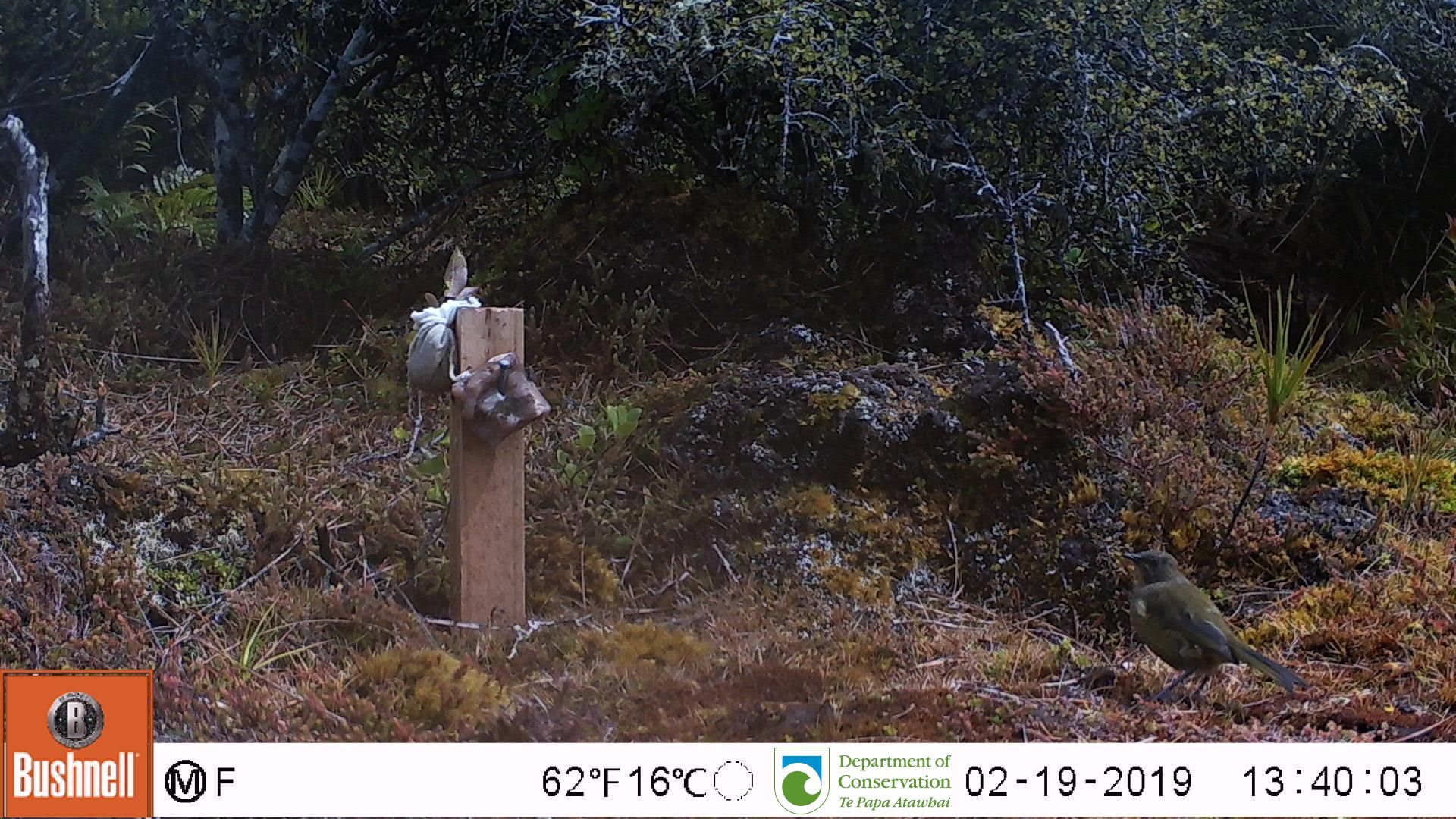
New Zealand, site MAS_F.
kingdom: Animalia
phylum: Chordata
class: Aves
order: Passeriformes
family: Meliphagidae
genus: Anthornis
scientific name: Anthornis melanura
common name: new zealand bellbird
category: bellbird